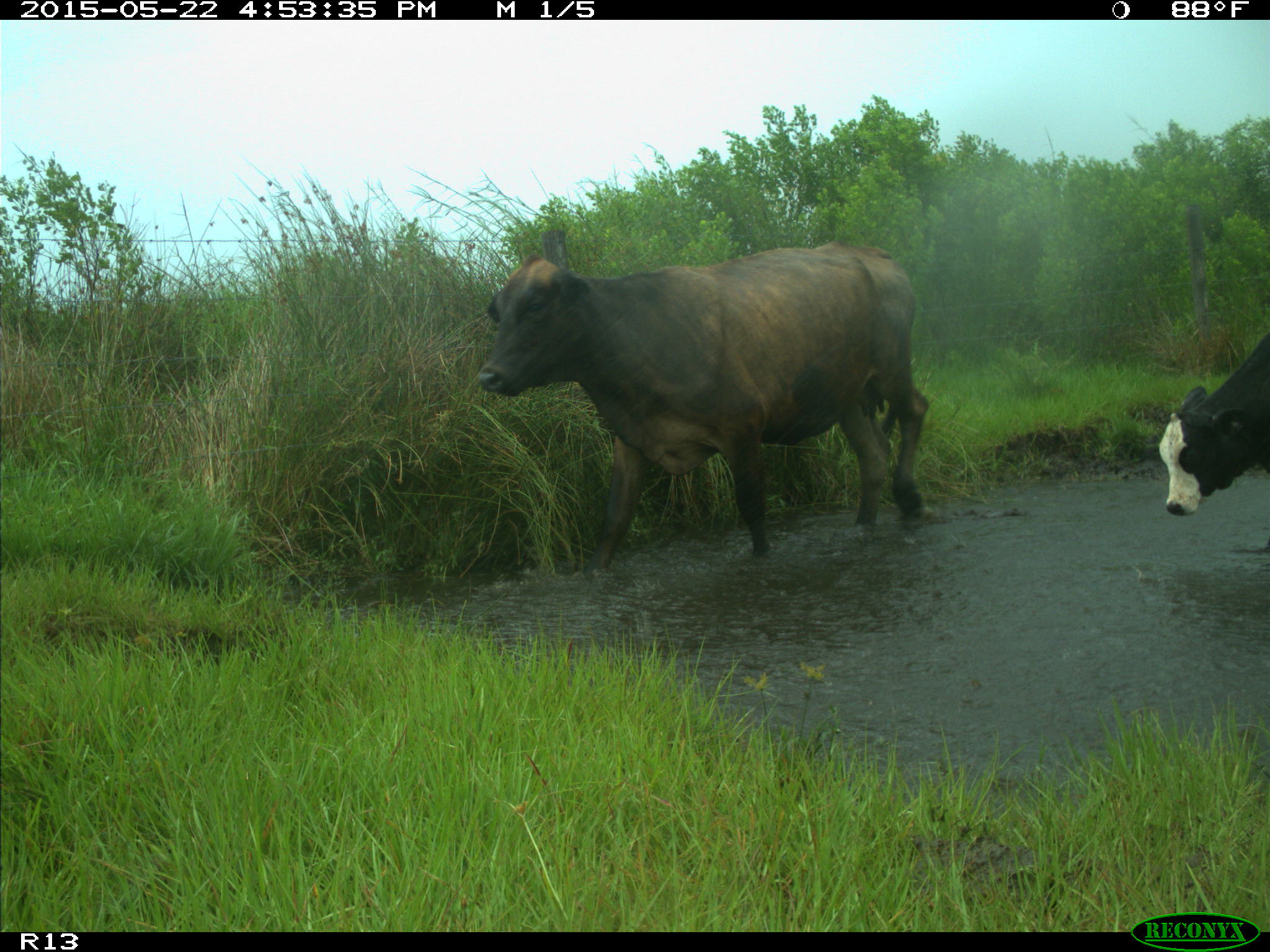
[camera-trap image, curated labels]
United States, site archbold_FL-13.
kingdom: Animalia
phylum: Chordata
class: Mammalia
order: Artiodactyla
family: Bovidae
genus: Bos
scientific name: Bos taurus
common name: domestic cow